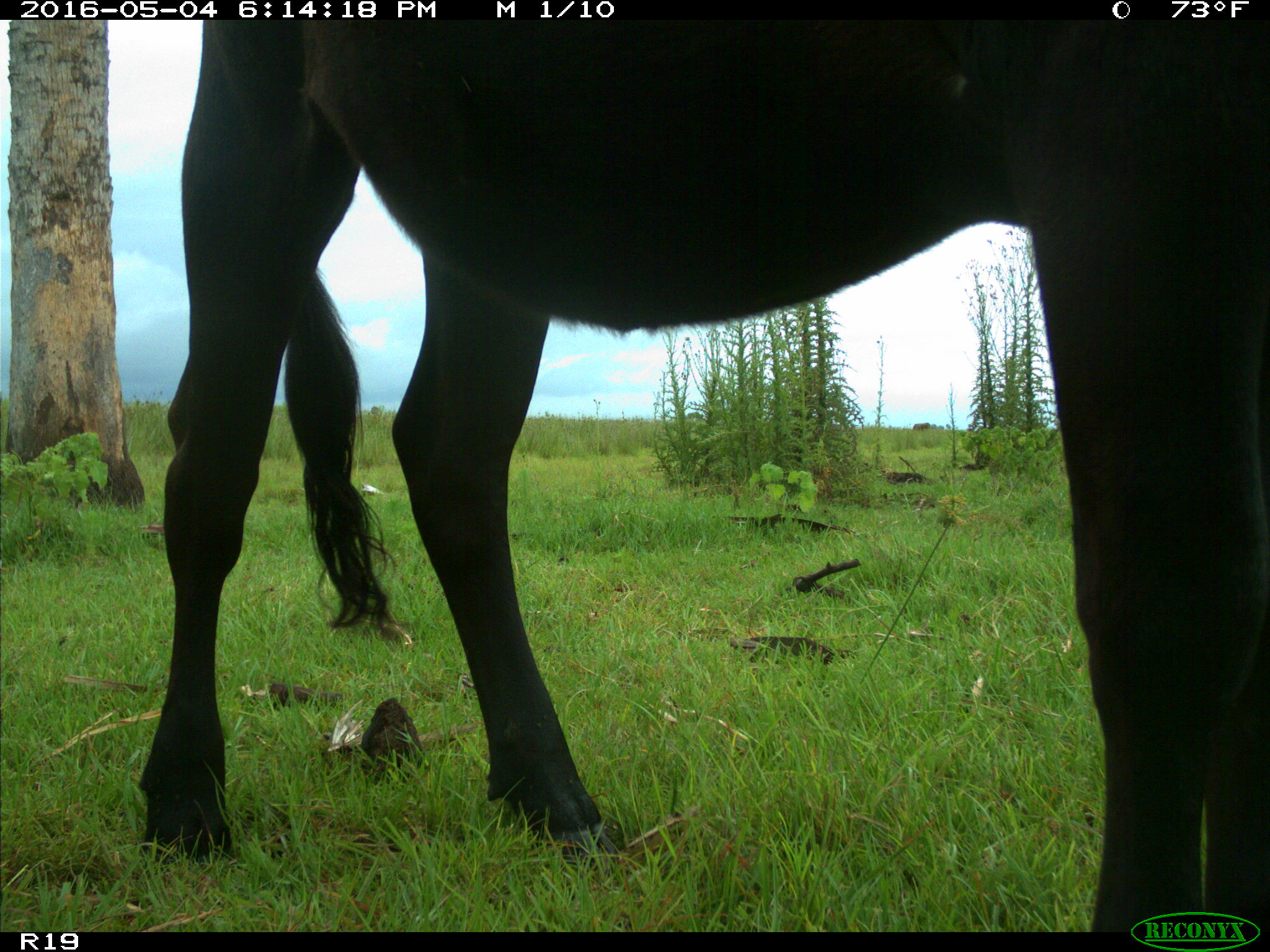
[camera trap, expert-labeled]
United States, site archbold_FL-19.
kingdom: Animalia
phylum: Chordata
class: Mammalia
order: Artiodactyla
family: Bovidae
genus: Bos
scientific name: Bos taurus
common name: domestic cow